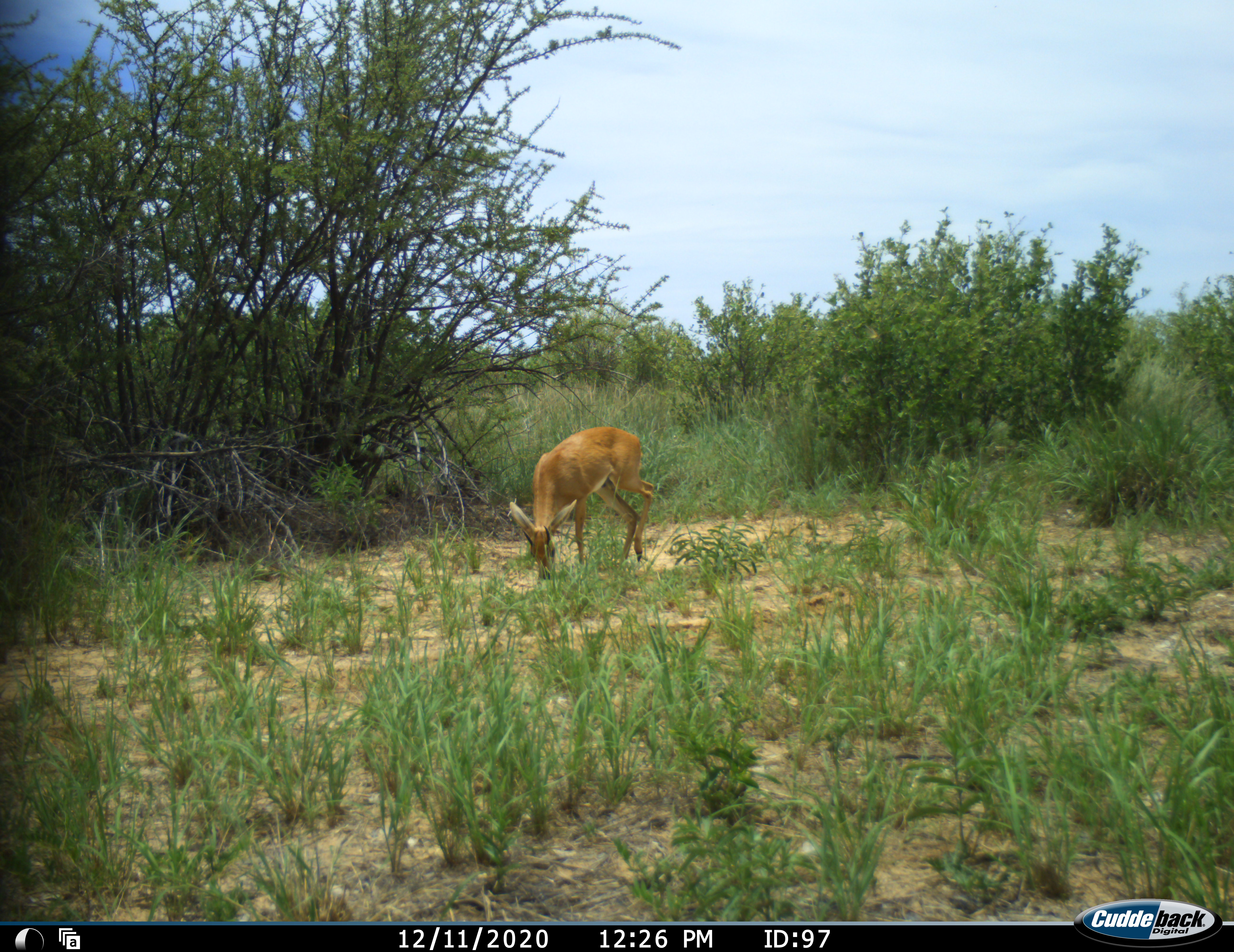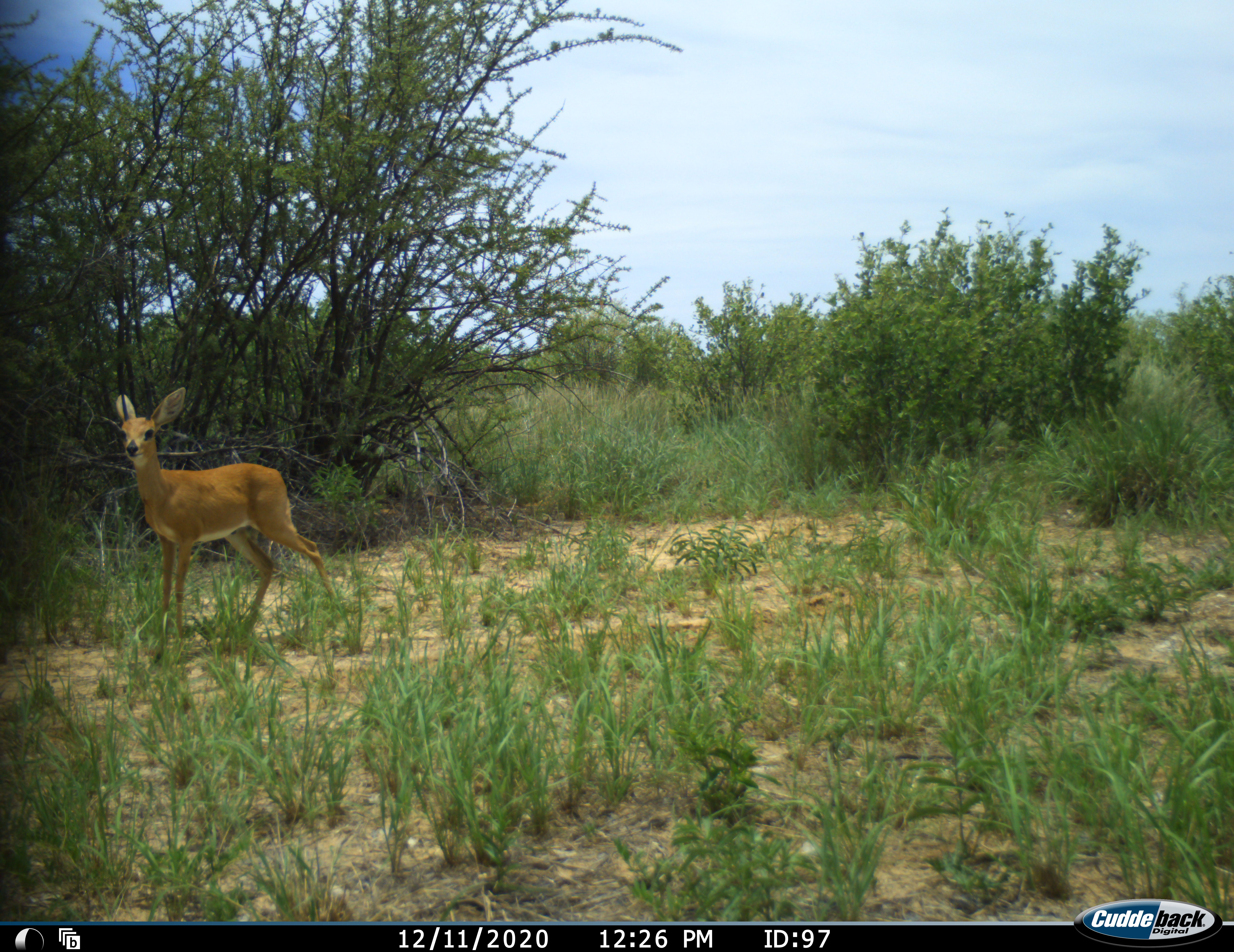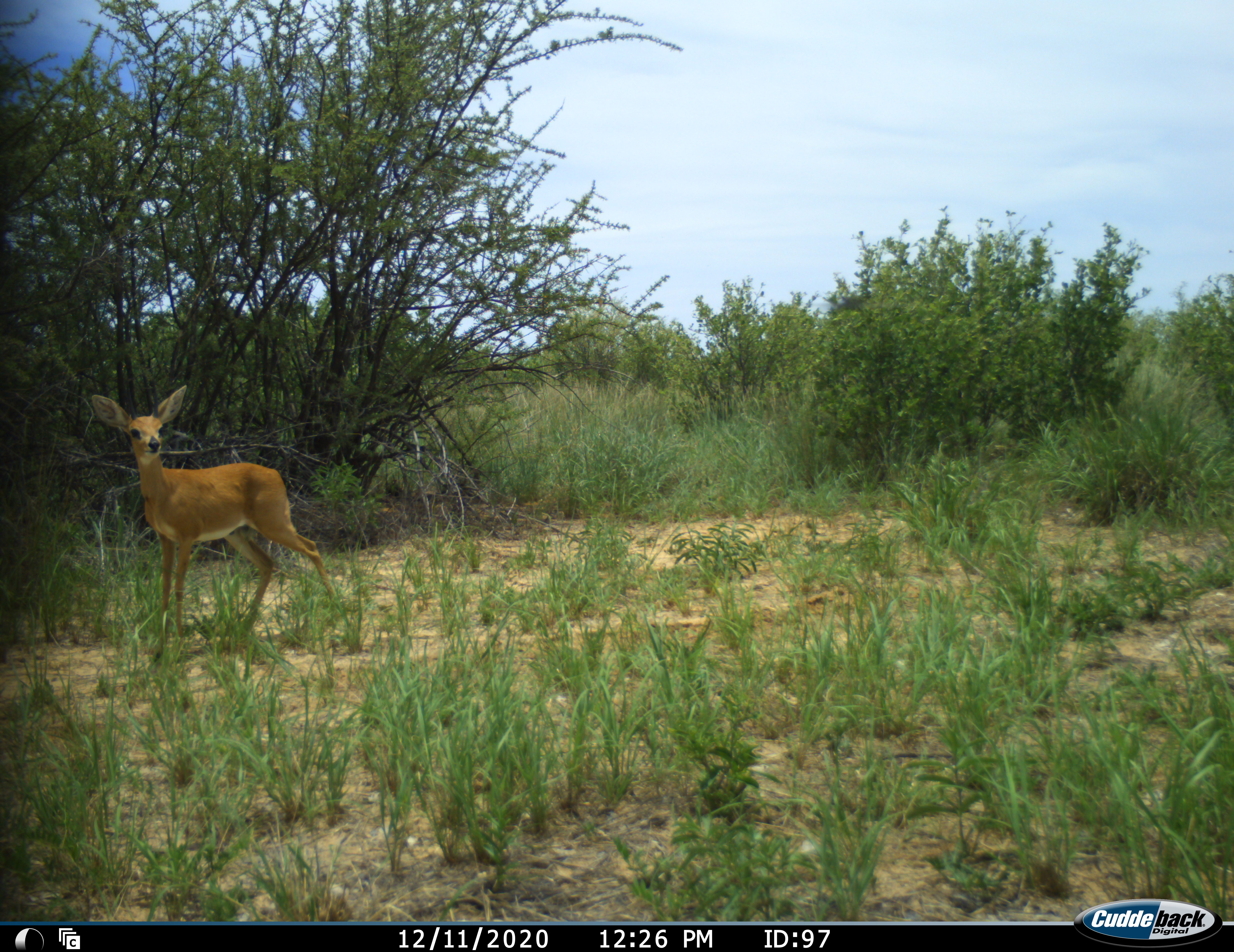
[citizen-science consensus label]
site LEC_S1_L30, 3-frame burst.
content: unidentified animal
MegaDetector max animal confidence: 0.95